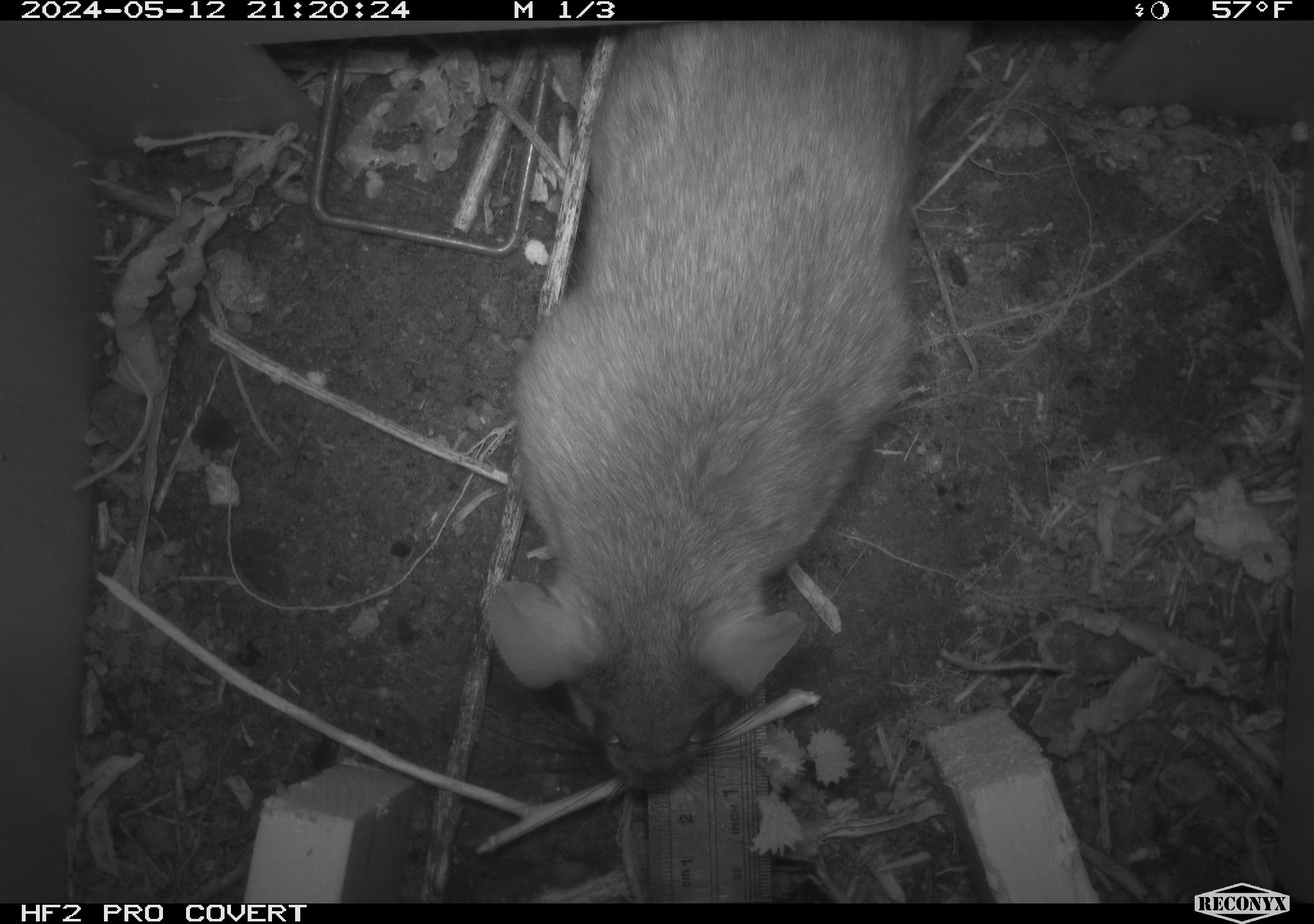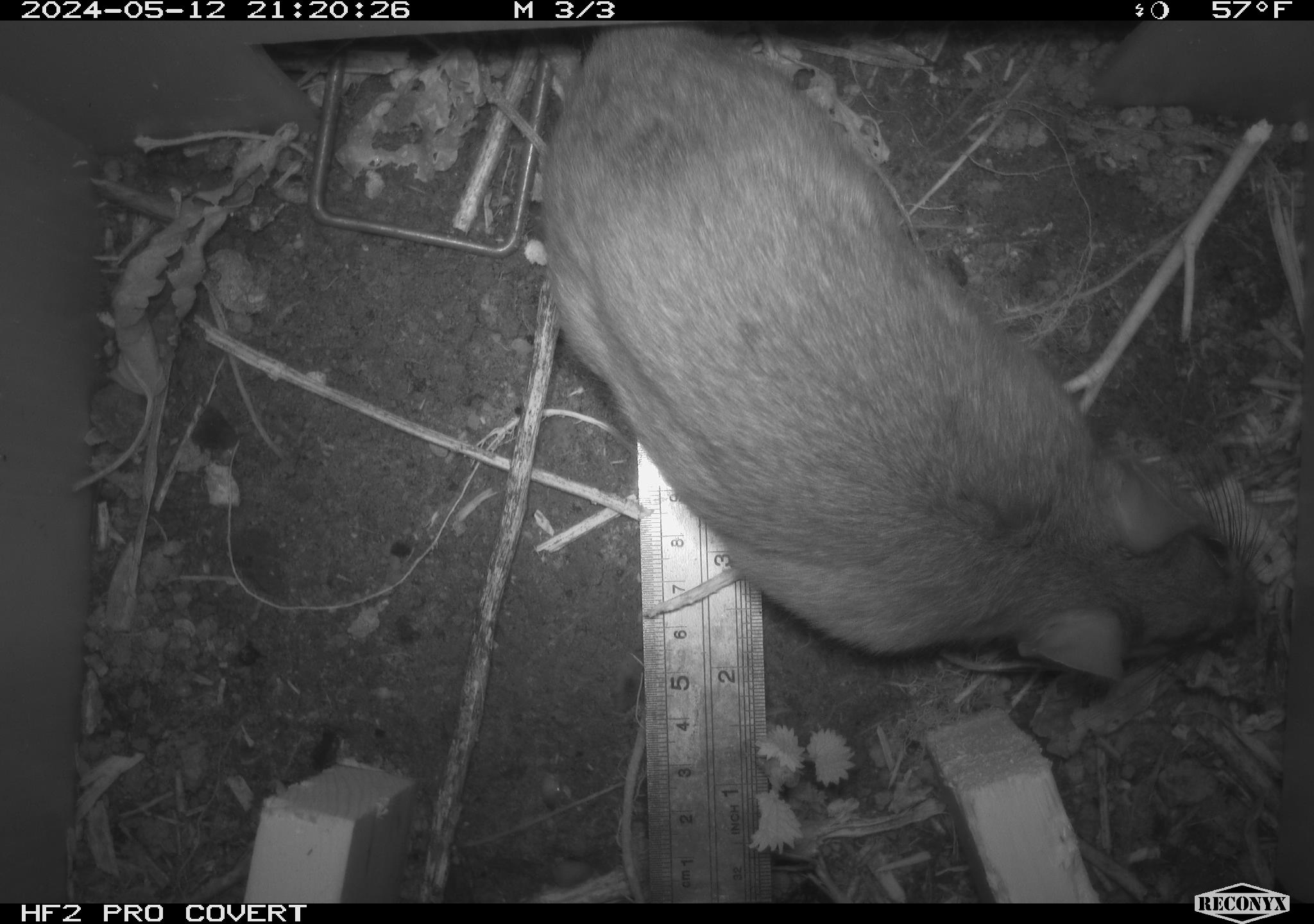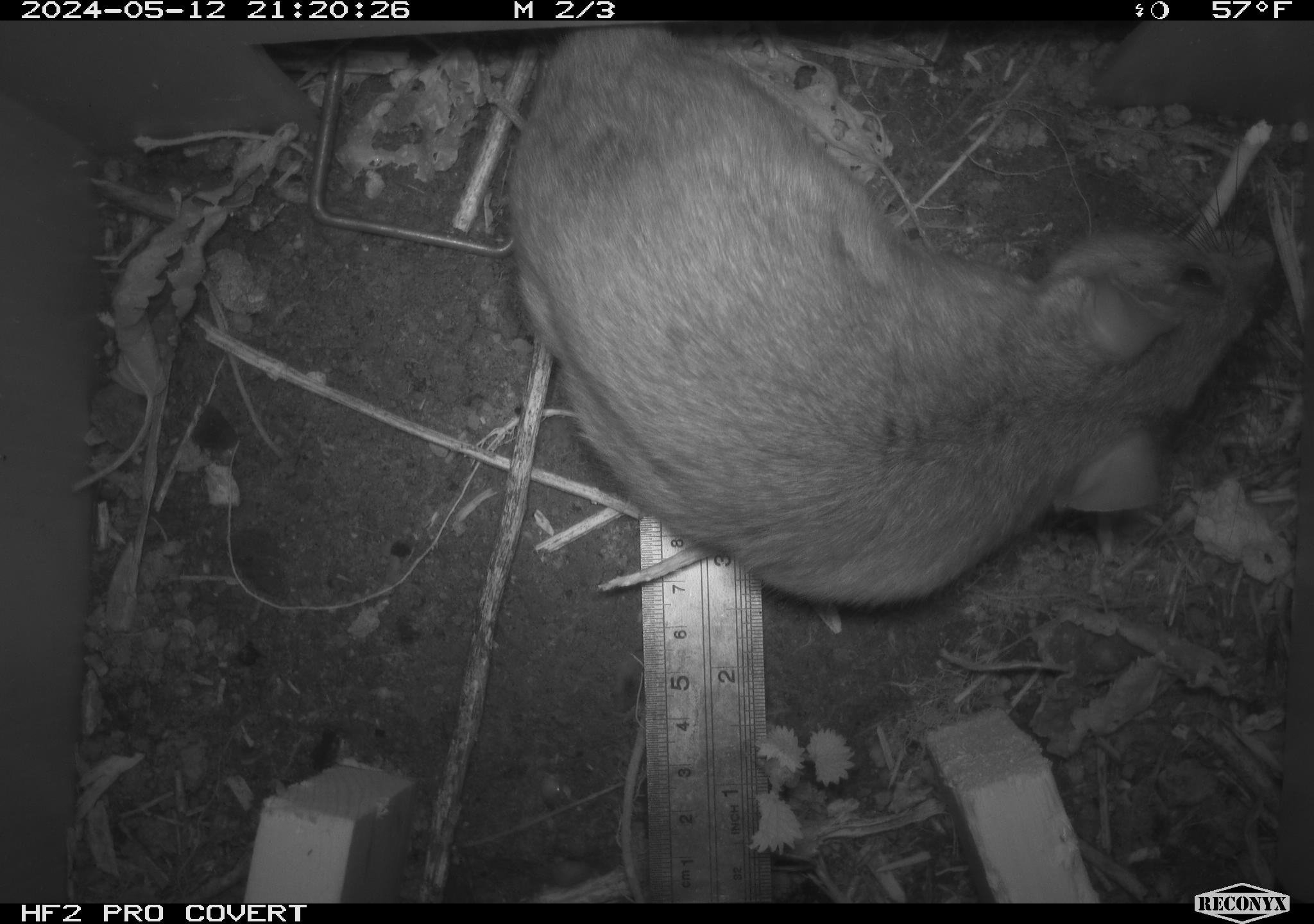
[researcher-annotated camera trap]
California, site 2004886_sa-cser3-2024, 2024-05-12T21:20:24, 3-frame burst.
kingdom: Animalia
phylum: Chordata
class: Mammalia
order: Rodentia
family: Muridae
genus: Rattus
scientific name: Rattus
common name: rat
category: rattus species